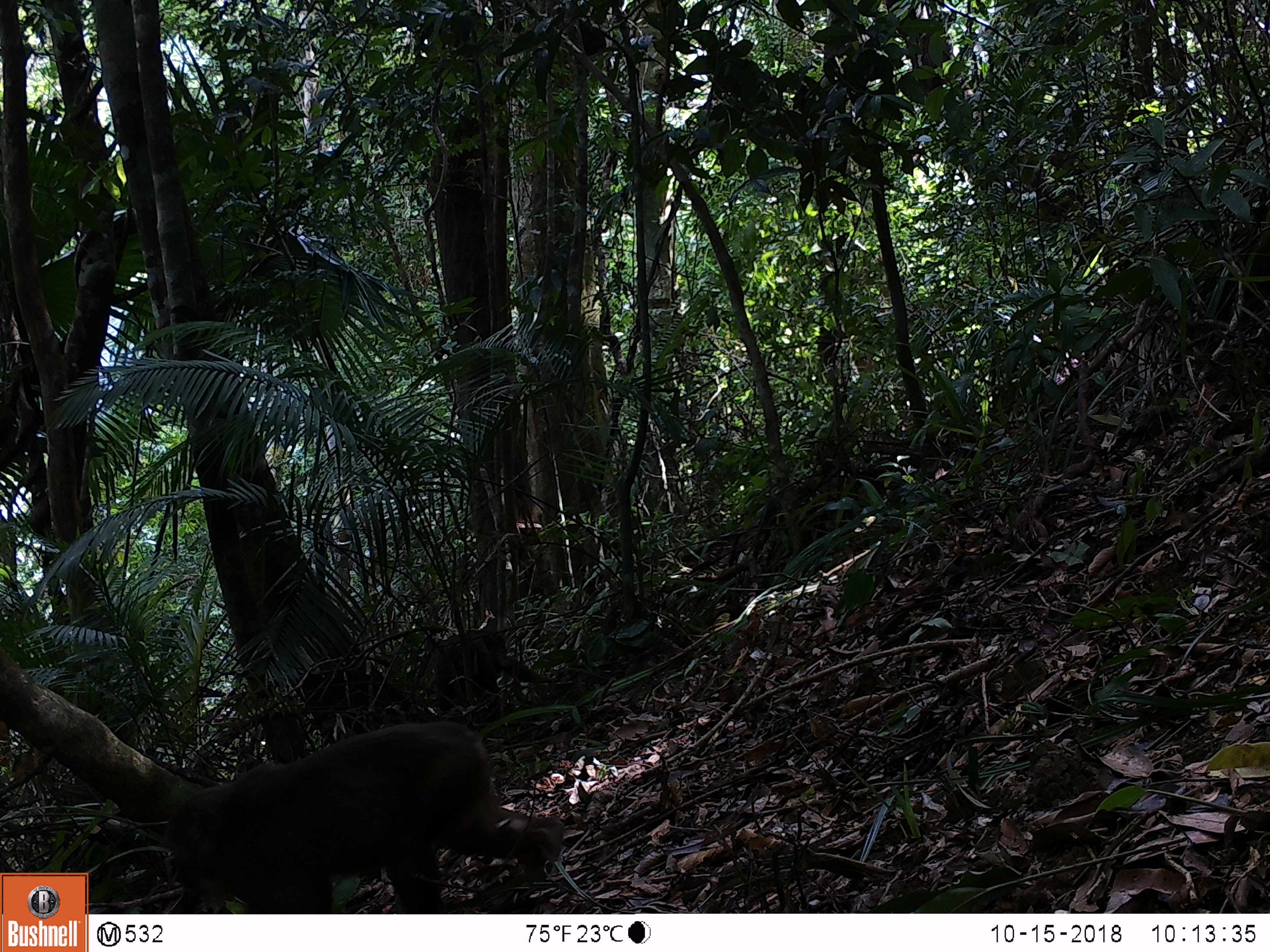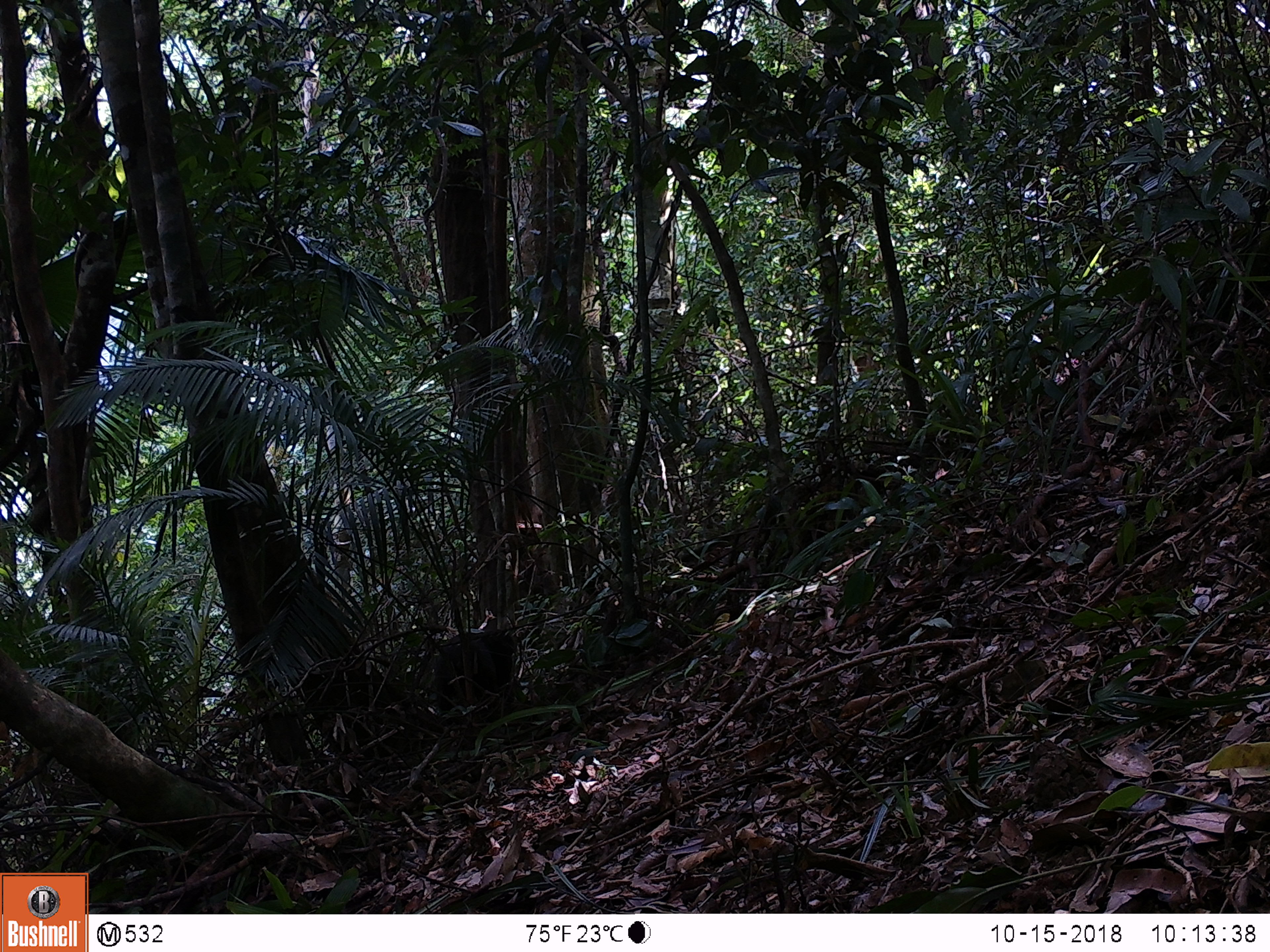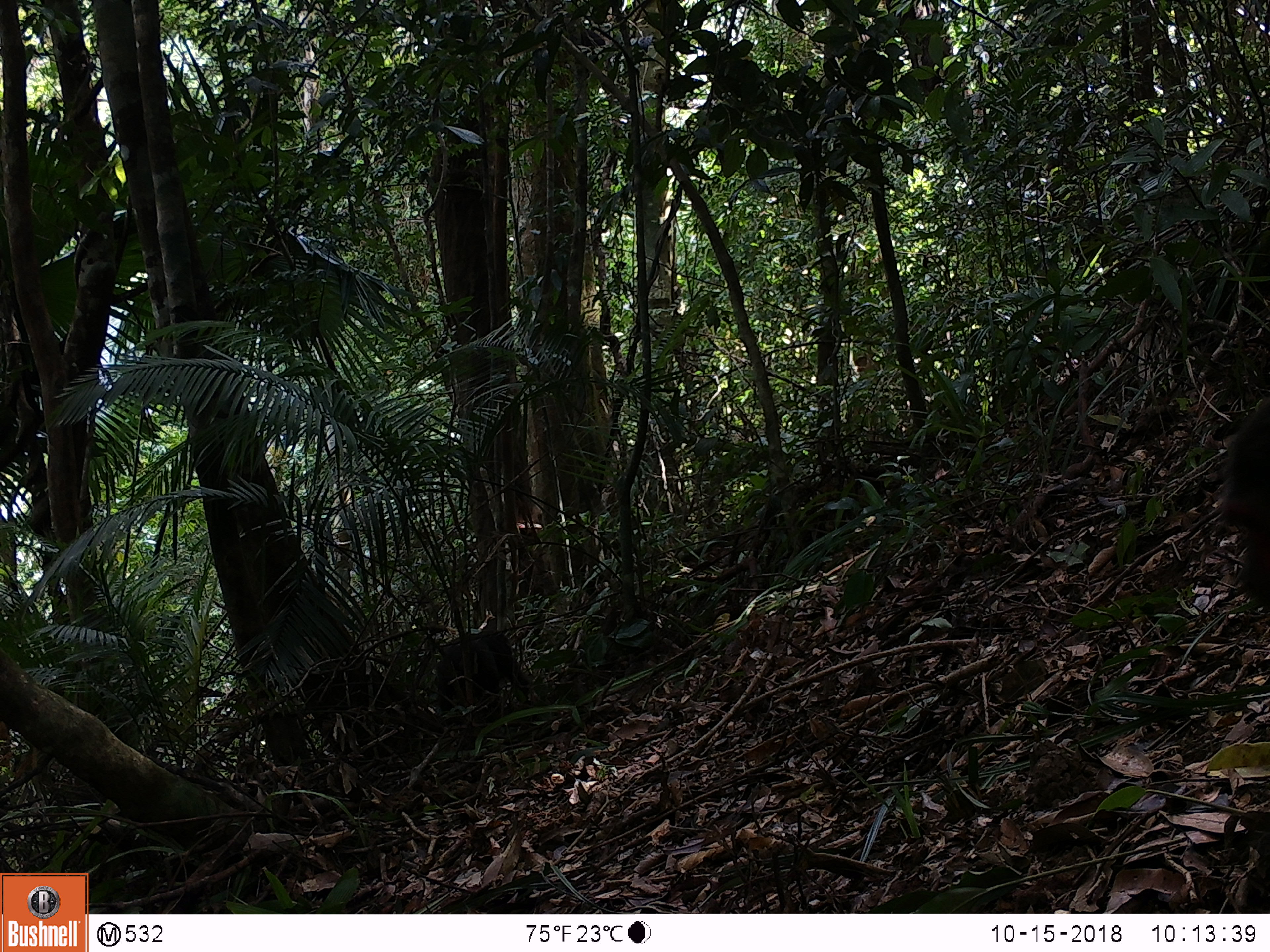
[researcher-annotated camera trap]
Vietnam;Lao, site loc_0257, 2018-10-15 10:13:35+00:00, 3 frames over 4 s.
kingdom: Animalia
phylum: Chordata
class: Mammalia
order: Primates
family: Cercopithecidae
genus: Macaca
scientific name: Macaca arctoides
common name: stump-tailed macaque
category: stump tailed macaque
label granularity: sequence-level